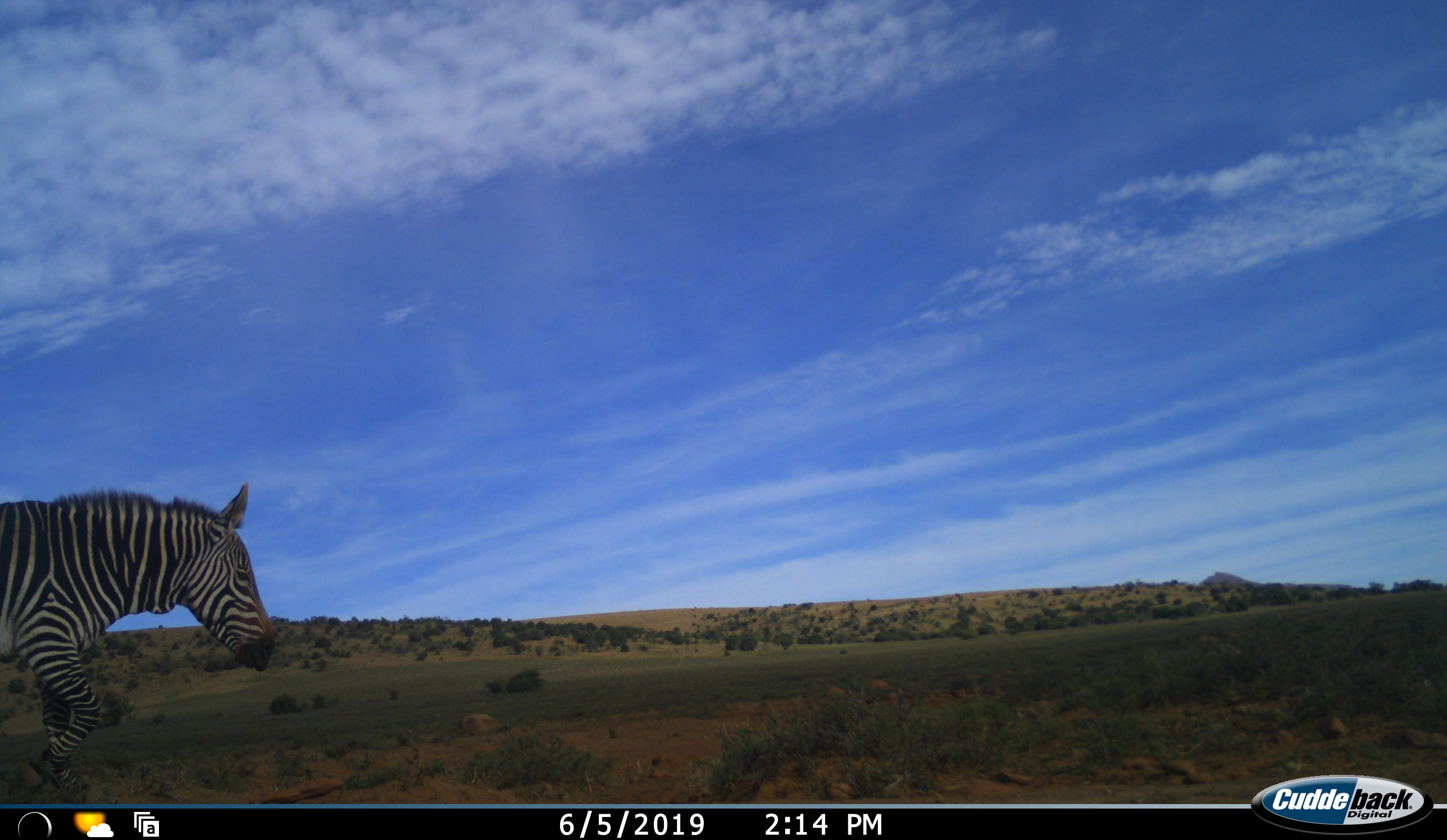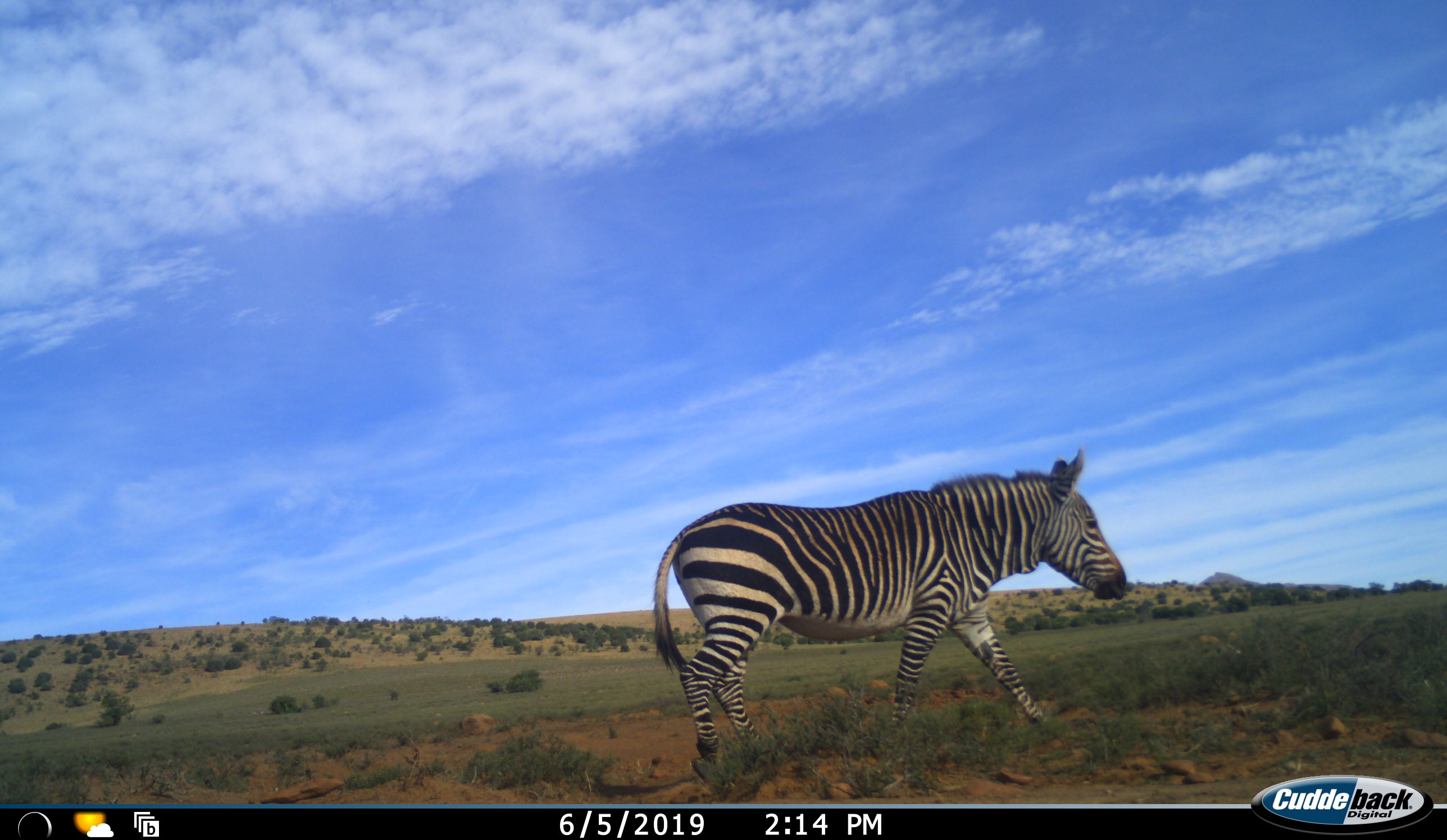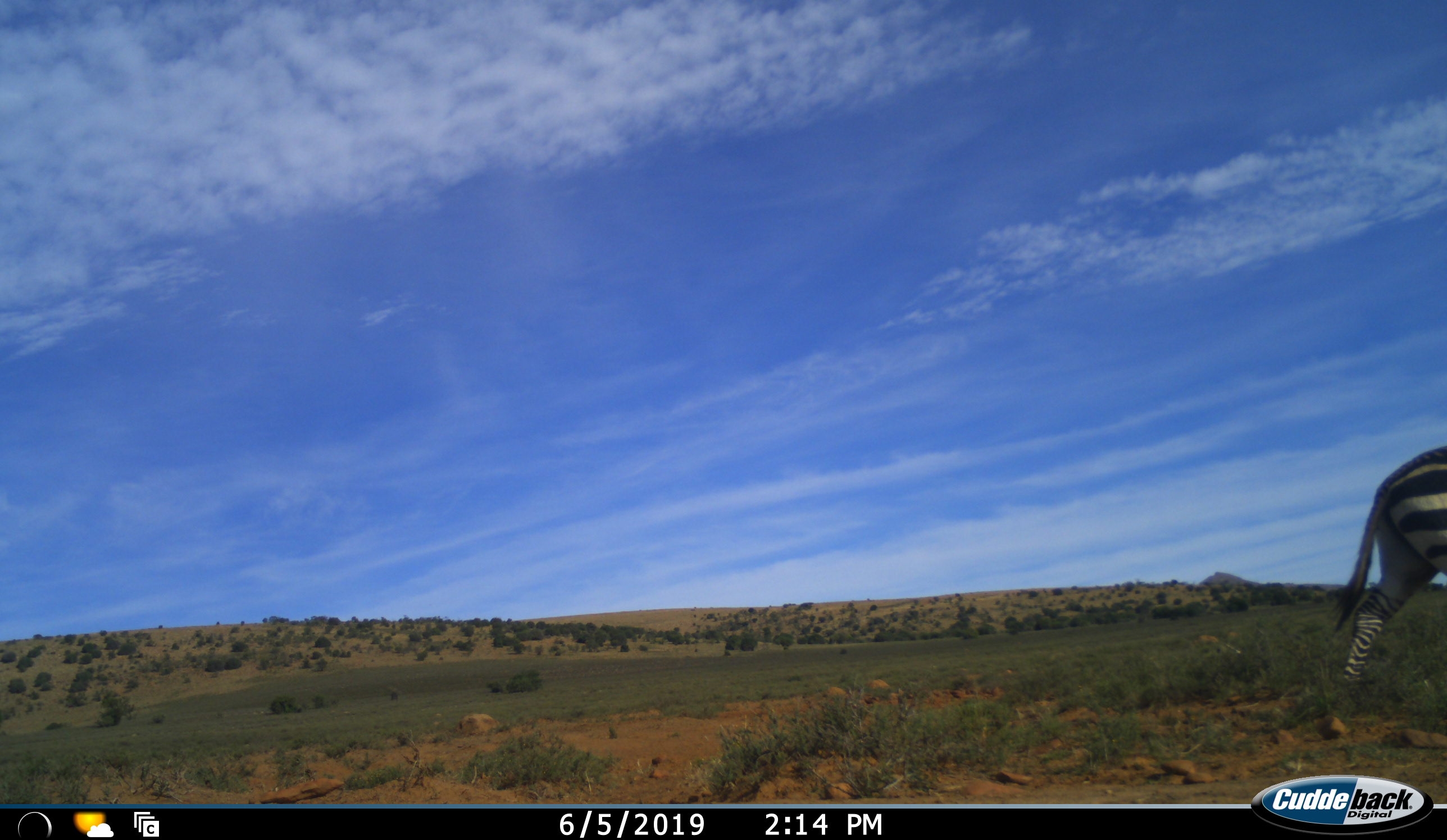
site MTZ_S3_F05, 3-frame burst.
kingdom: Animalia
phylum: Chordata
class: Mammalia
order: Perissodactyla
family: Equidae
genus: Equus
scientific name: Equus zebra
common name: mountain zebra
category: zebramountain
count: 1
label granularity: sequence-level